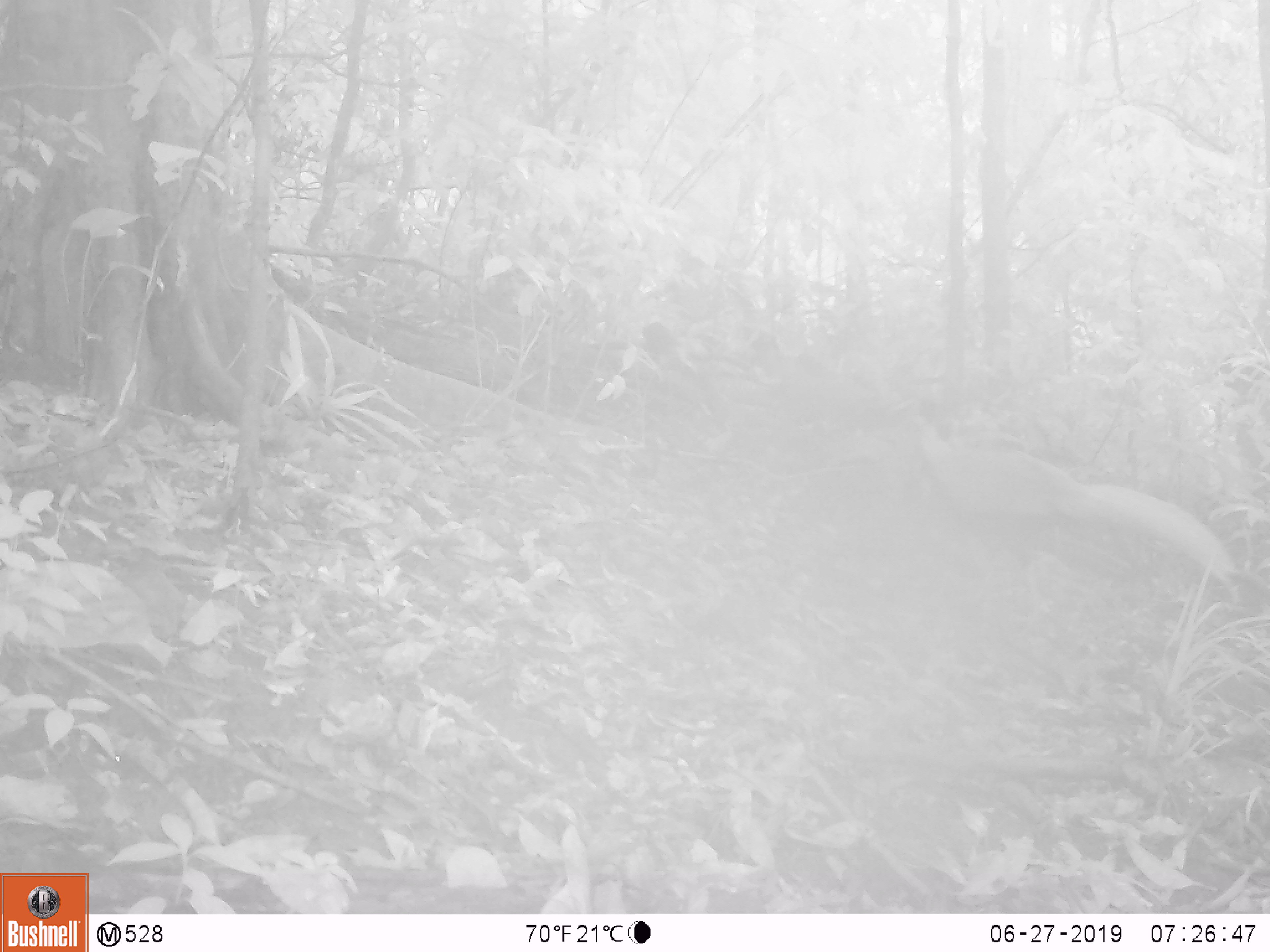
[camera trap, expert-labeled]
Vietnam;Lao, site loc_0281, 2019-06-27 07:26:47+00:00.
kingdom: Animalia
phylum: Chordata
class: Aves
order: Galliformes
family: Phasianidae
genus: Lophura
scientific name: Lophura nycthemera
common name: silver pheasant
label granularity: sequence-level